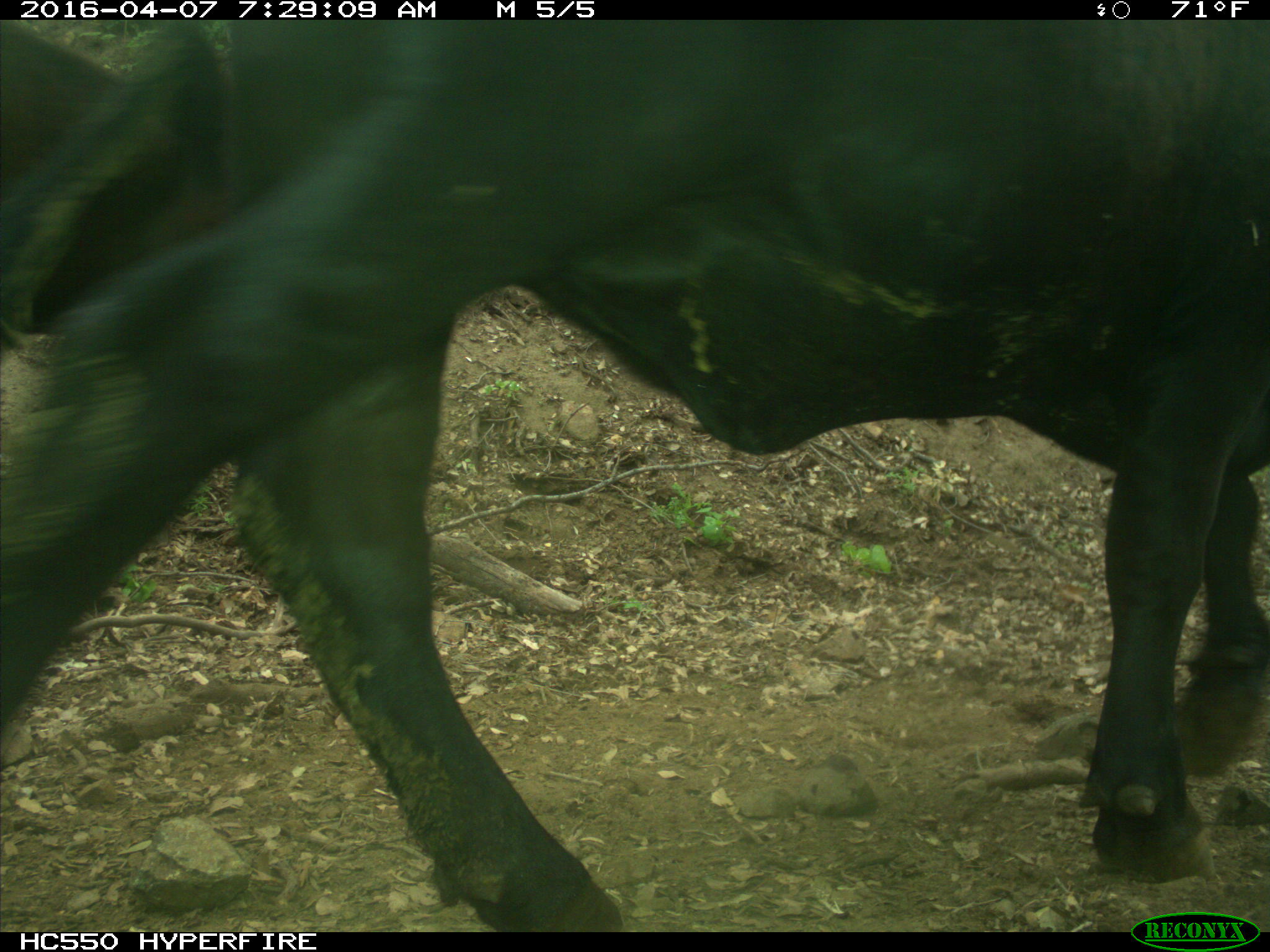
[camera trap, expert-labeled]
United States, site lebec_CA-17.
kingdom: Animalia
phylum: Chordata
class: Mammalia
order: Artiodactyla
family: Bovidae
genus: Bos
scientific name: Bos taurus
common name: domestic cow